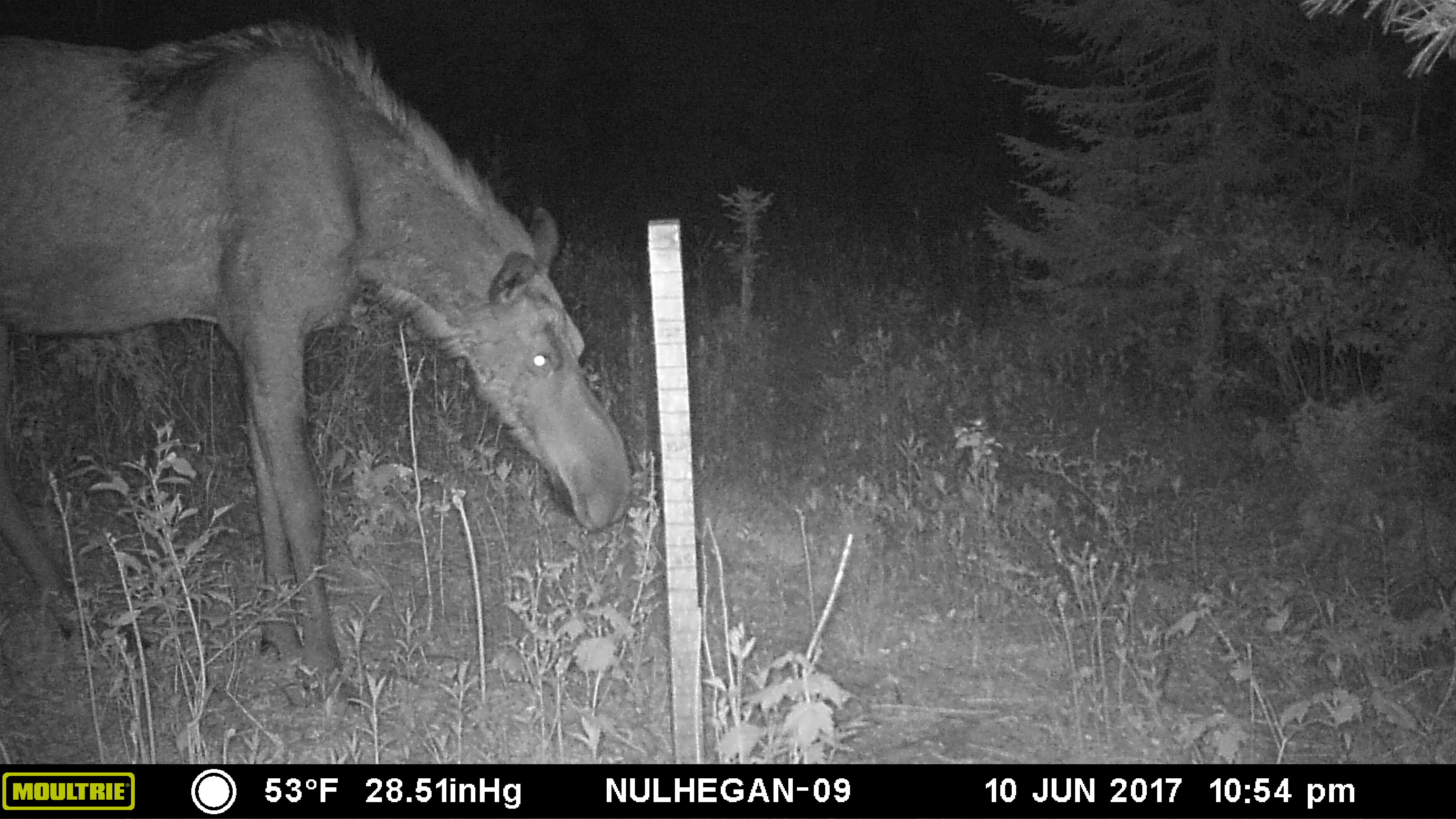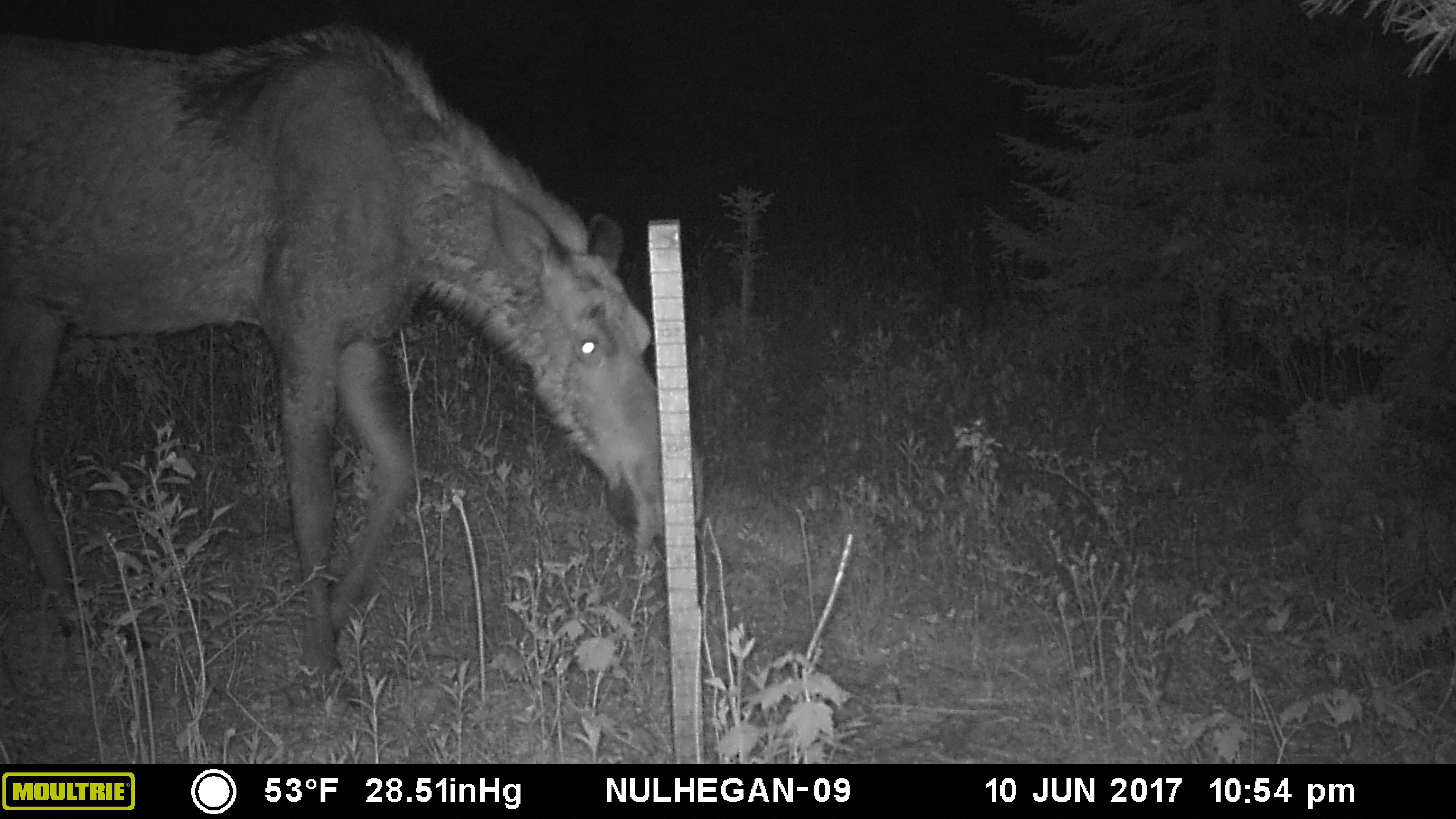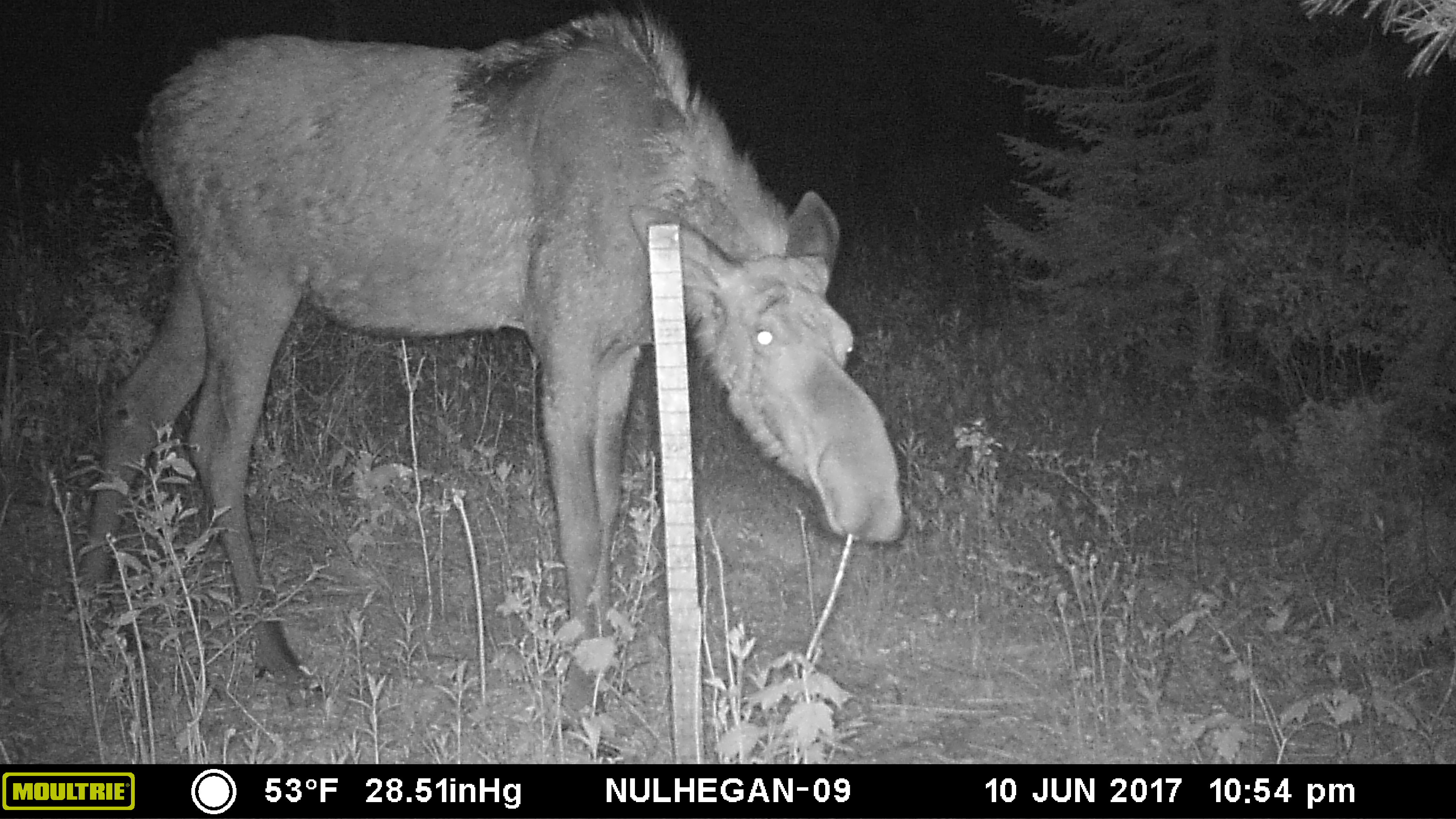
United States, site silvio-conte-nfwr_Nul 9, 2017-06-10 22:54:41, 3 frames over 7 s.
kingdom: Animalia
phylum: Chordata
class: Mammalia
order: Artiodactyla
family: Cervidae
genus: Alces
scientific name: Alces alces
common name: moose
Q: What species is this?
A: Moose (Alces alces).